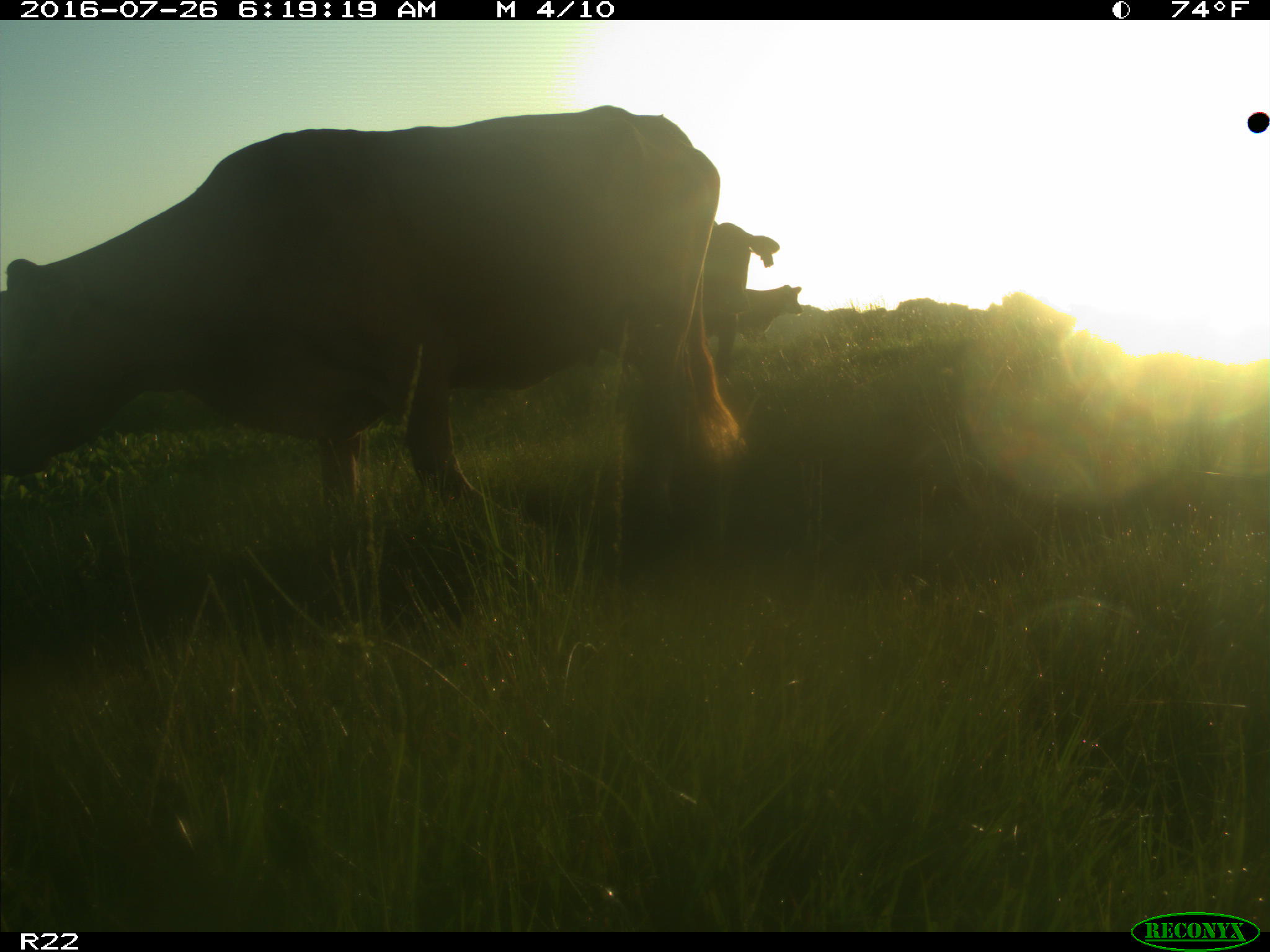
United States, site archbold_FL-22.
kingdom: Animalia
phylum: Chordata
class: Mammalia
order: Artiodactyla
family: Bovidae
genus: Bos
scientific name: Bos taurus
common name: domestic cow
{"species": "Bos taurus (domestic cow)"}